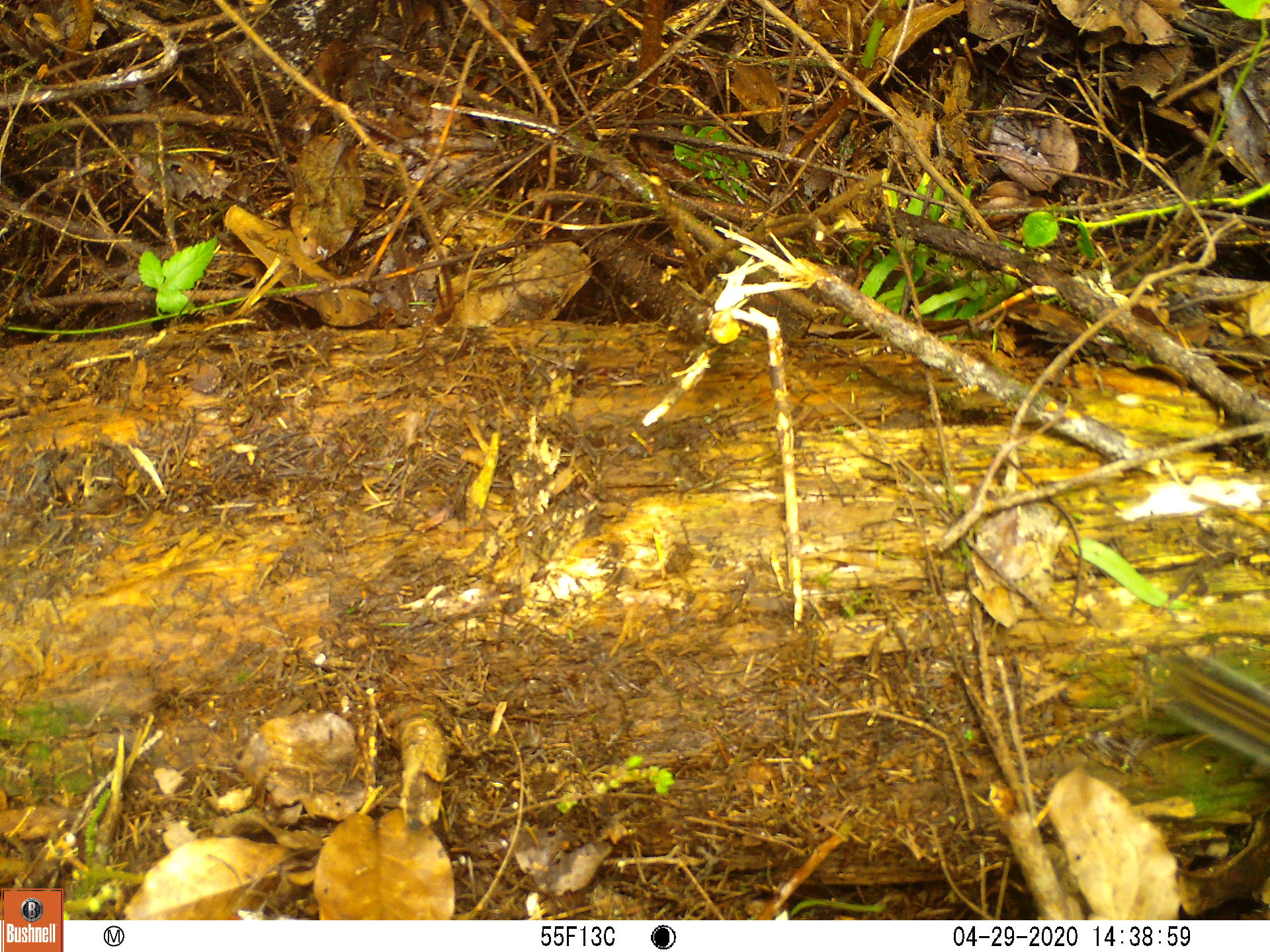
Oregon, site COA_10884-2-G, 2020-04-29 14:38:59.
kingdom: Animalia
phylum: Chordata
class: Mammalia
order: Rodentia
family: Sciuridae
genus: Neotamias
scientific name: Neotamias townsendii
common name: townsend's chipmunk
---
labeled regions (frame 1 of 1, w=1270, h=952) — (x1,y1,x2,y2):
townsend's chipmunk: (1134,653,1259,761)